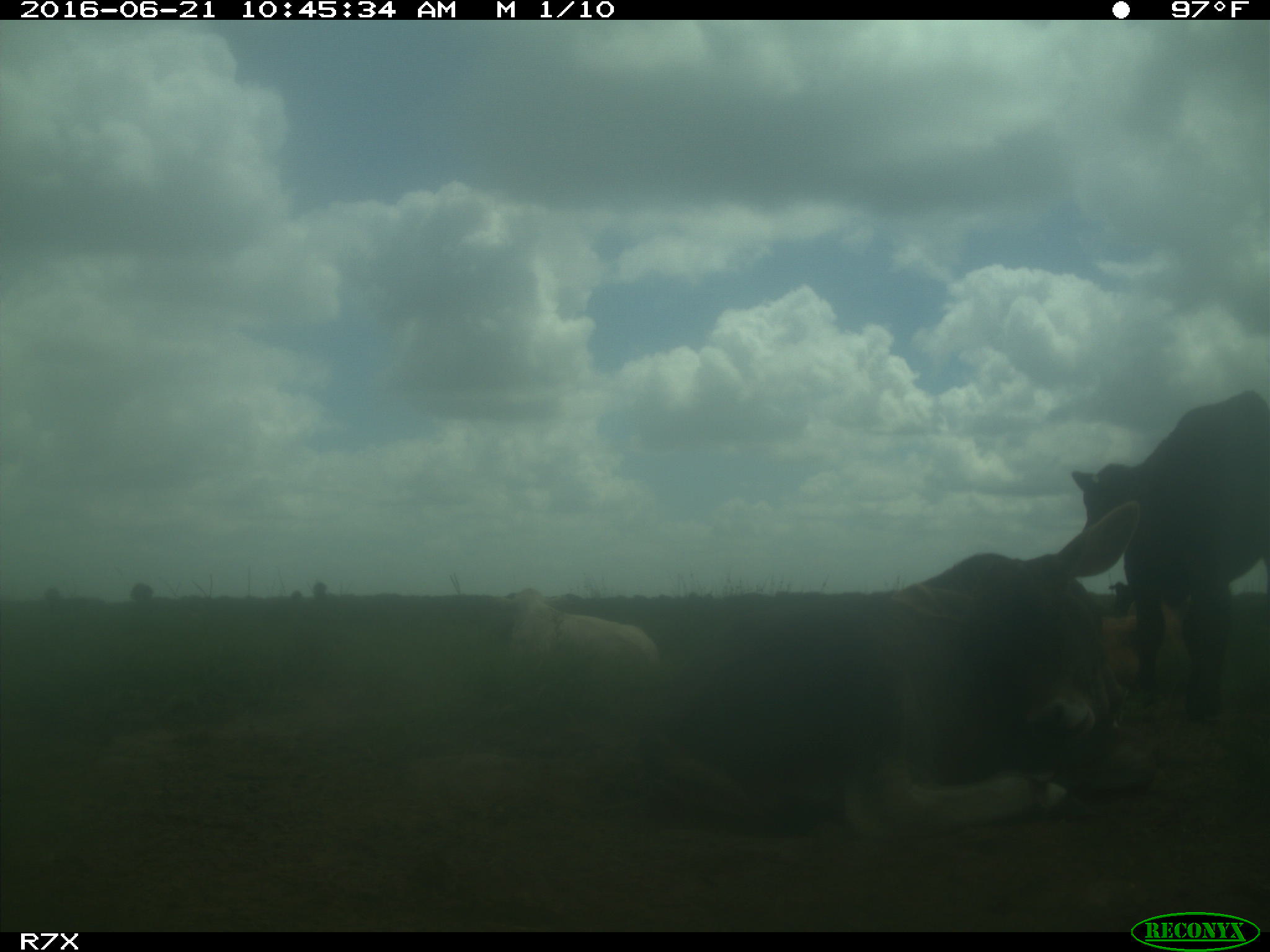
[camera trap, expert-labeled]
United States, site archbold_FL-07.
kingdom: Animalia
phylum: Chordata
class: Mammalia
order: Artiodactyla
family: Bovidae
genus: Bos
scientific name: Bos taurus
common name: domestic cow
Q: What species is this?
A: Bos taurus (domestic cow).